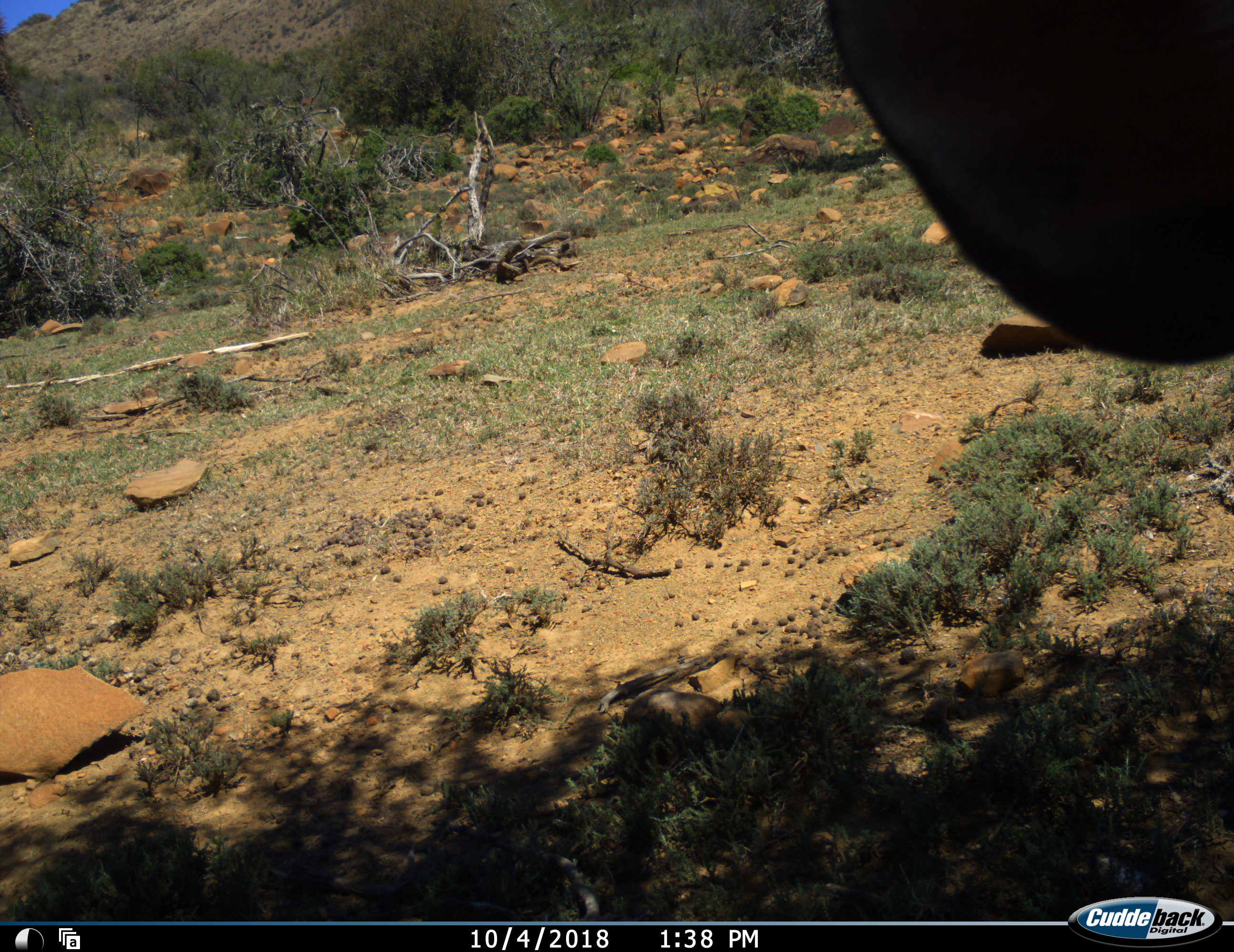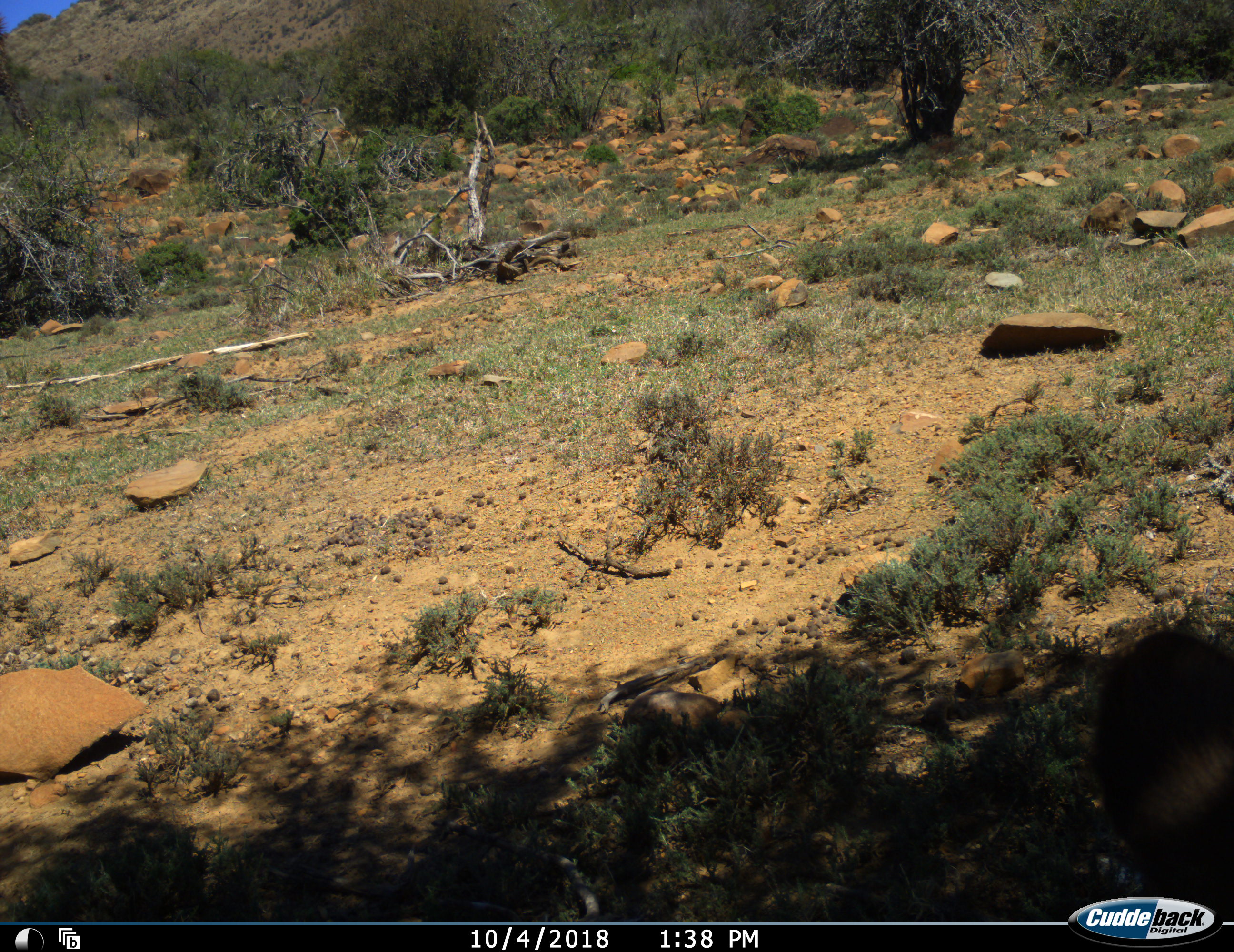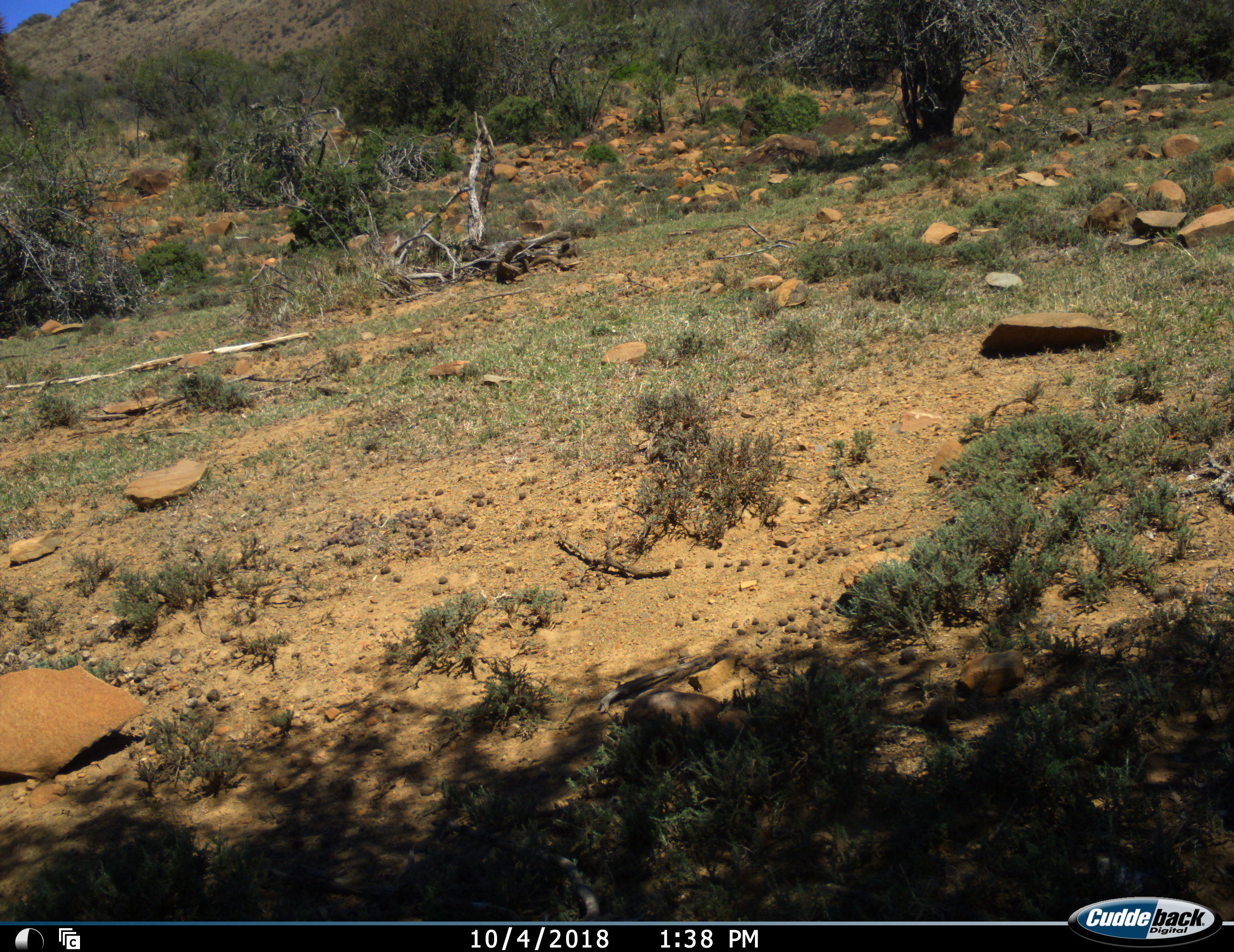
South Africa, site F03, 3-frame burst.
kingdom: Animalia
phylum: Chordata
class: Mammalia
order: Artiodactyla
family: Bovidae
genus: Tragelaphus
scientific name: Tragelaphus strepsiceros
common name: greater kudu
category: kudu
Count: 1.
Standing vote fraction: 33%.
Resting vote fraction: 0%.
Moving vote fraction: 67%.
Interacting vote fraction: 0%.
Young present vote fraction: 0%.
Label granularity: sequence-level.